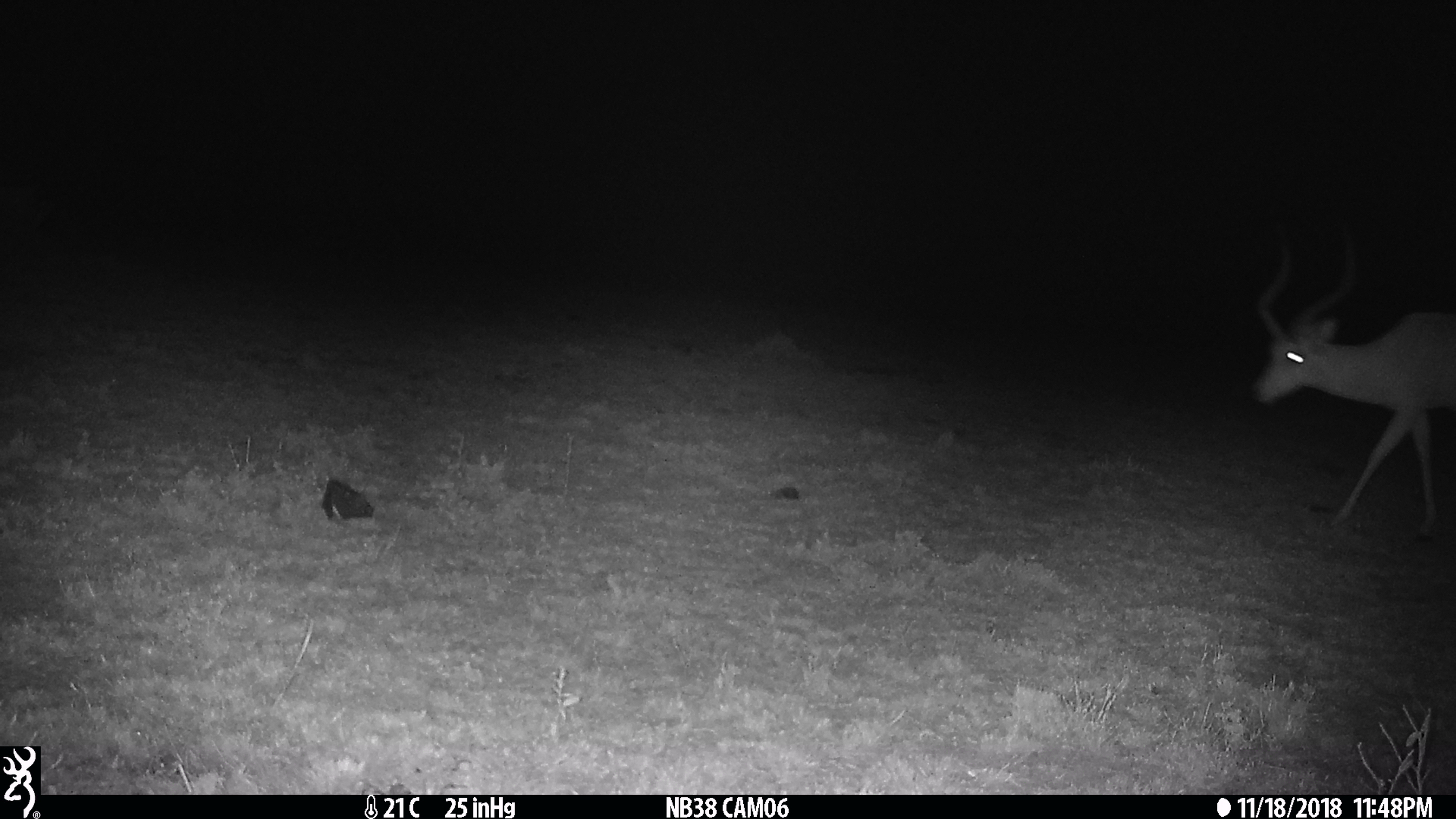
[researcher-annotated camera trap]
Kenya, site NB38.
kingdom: Animalia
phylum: Chordata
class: Mammalia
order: Artiodactyla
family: Bovidae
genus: Aepyceros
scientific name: Aepyceros melampus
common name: impala